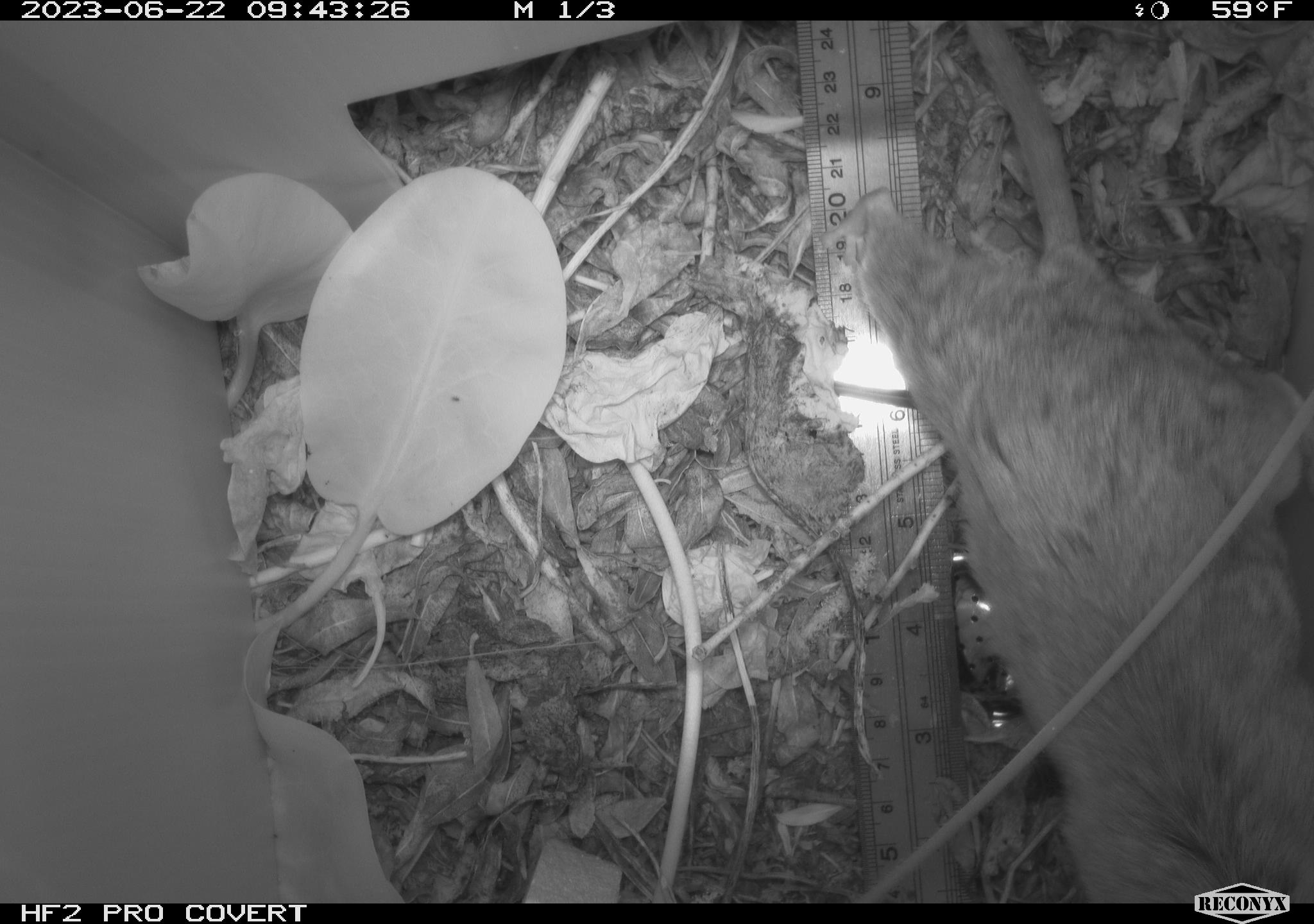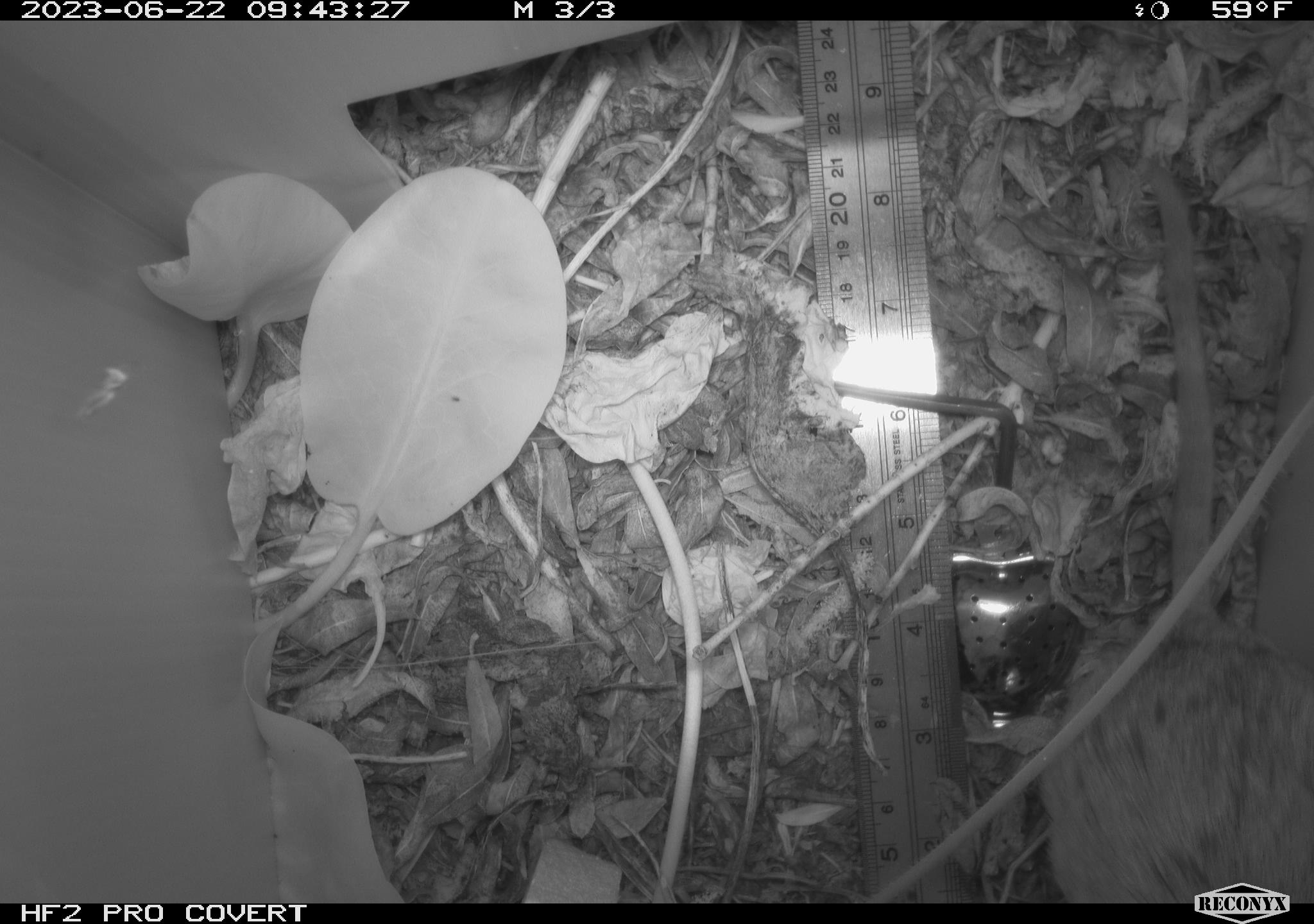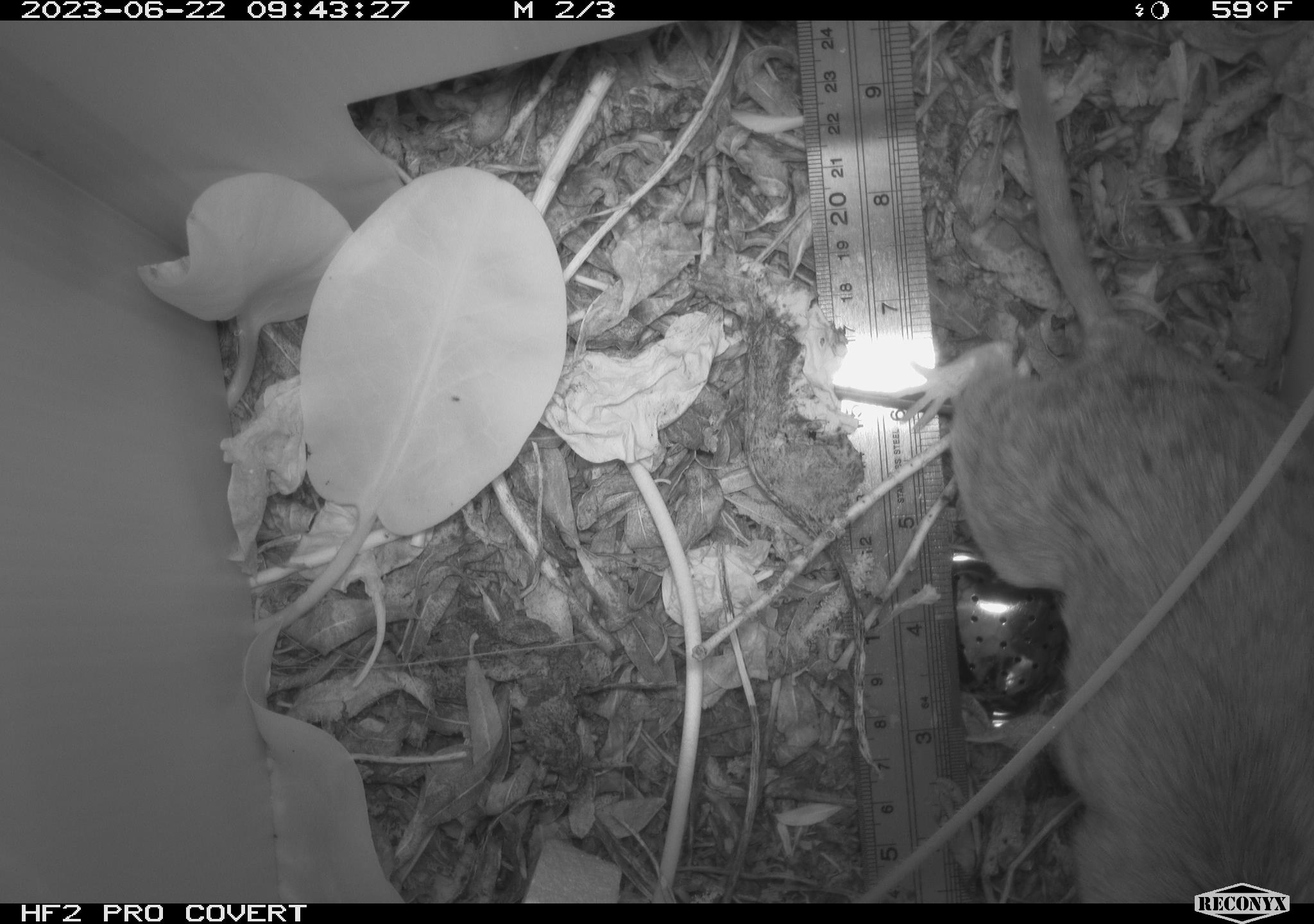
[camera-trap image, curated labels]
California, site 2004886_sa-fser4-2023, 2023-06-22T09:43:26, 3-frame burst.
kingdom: Animalia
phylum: Chordata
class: Mammalia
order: Rodentia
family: Cricetidae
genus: Neotoma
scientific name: Neotoma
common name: pack rat or woodrat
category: neotoma species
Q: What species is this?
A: Neotoma species (pack rat or woodrat) (Neotoma).